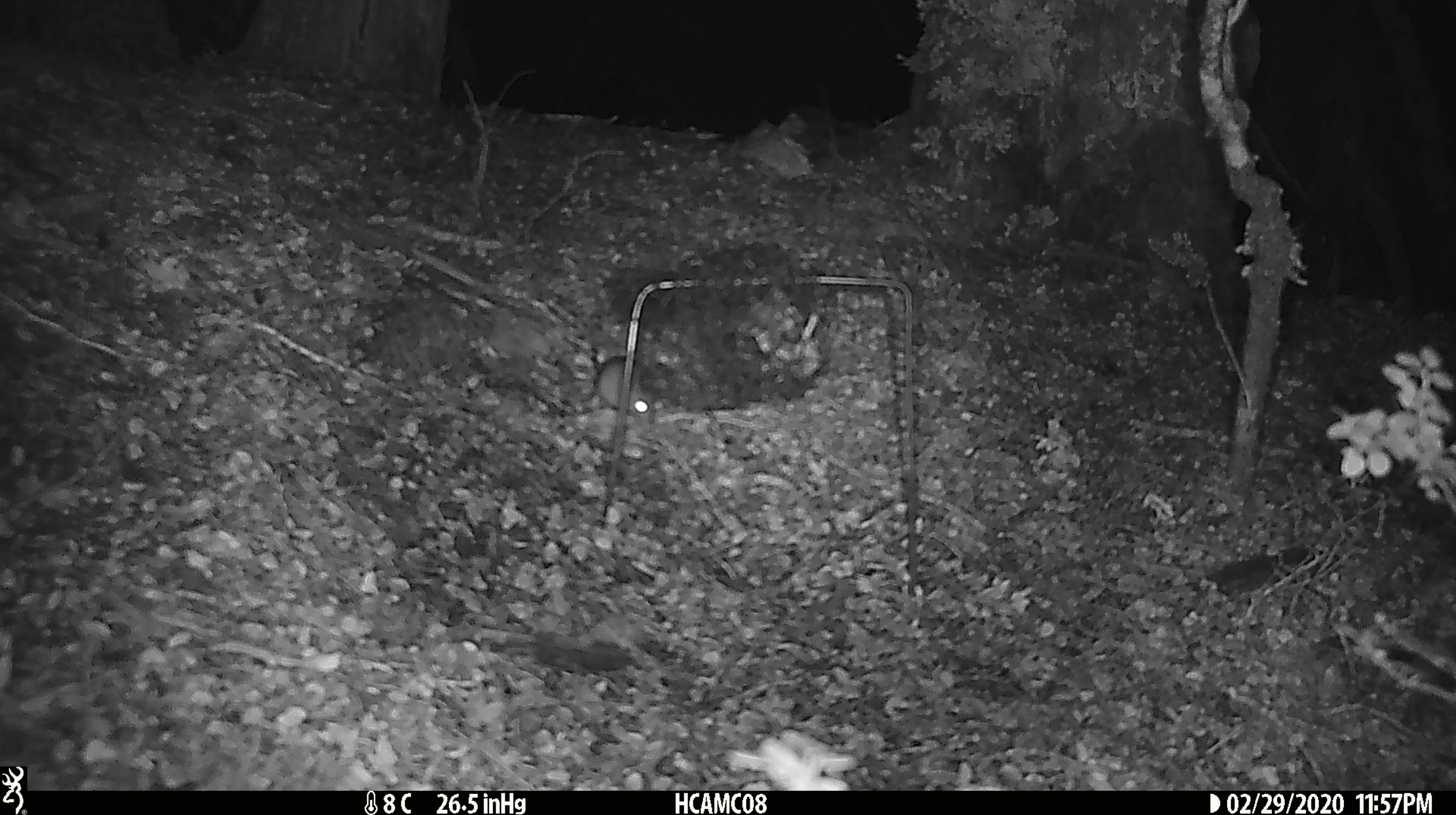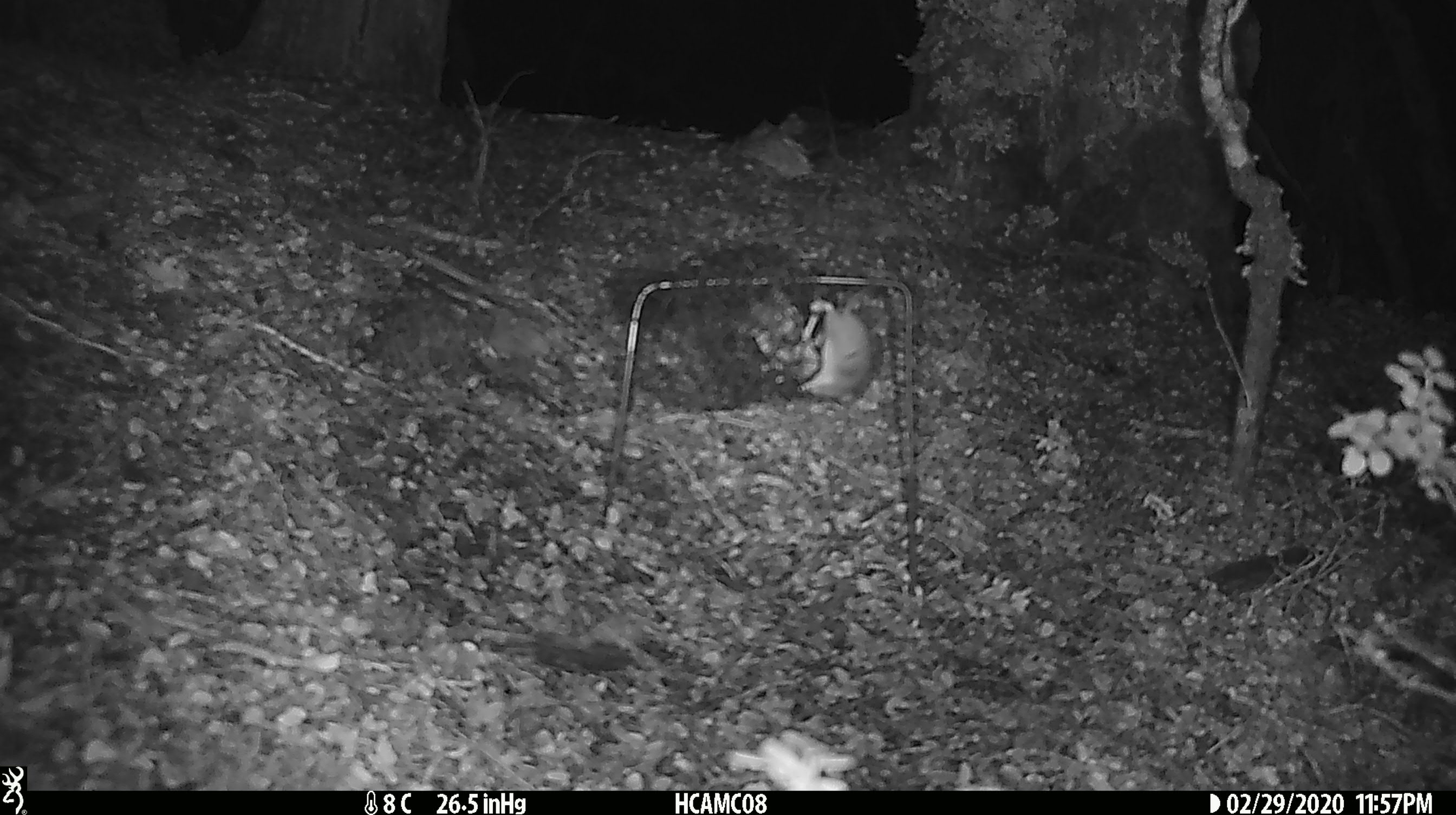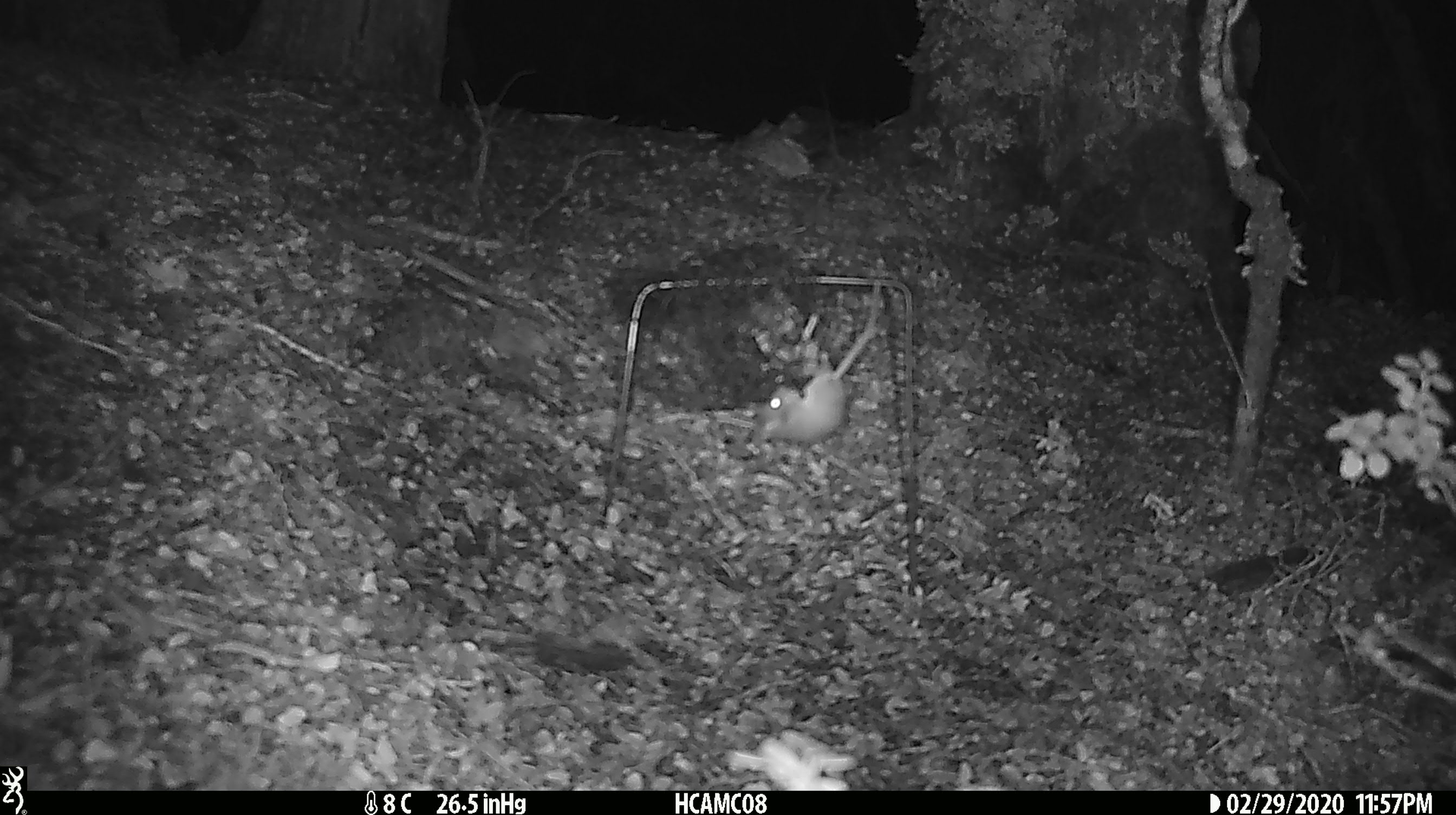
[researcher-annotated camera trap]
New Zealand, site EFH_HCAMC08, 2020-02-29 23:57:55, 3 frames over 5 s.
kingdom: Animalia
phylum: Chordata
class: Mammalia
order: Rodentia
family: Muridae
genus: Mus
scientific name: Mus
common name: mouse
Mouse (Mus).